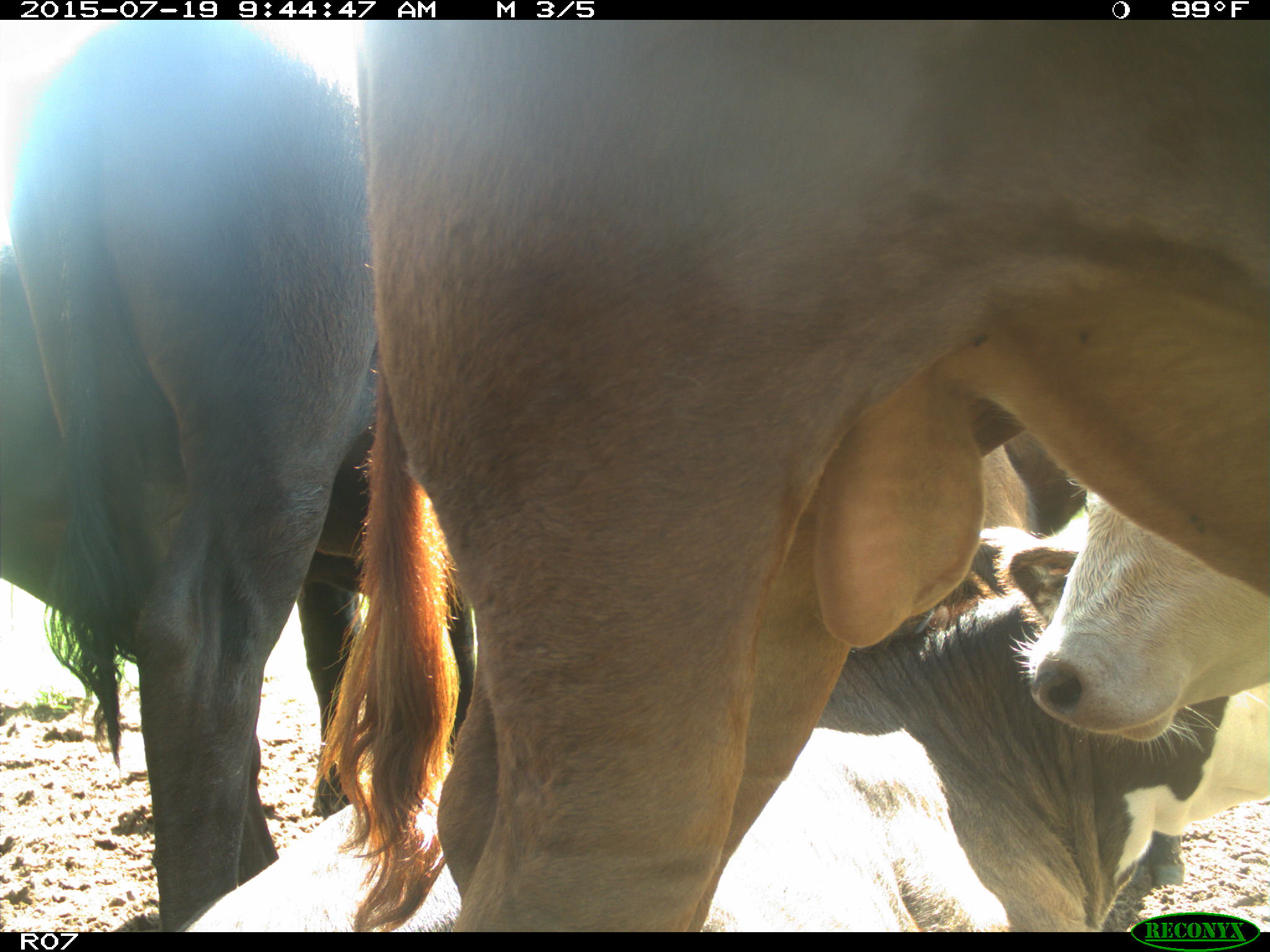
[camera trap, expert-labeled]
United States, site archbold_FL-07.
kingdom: Animalia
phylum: Chordata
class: Mammalia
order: Artiodactyla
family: Bovidae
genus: Bos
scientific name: Bos taurus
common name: domestic cow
Bos taurus (domestic cow).